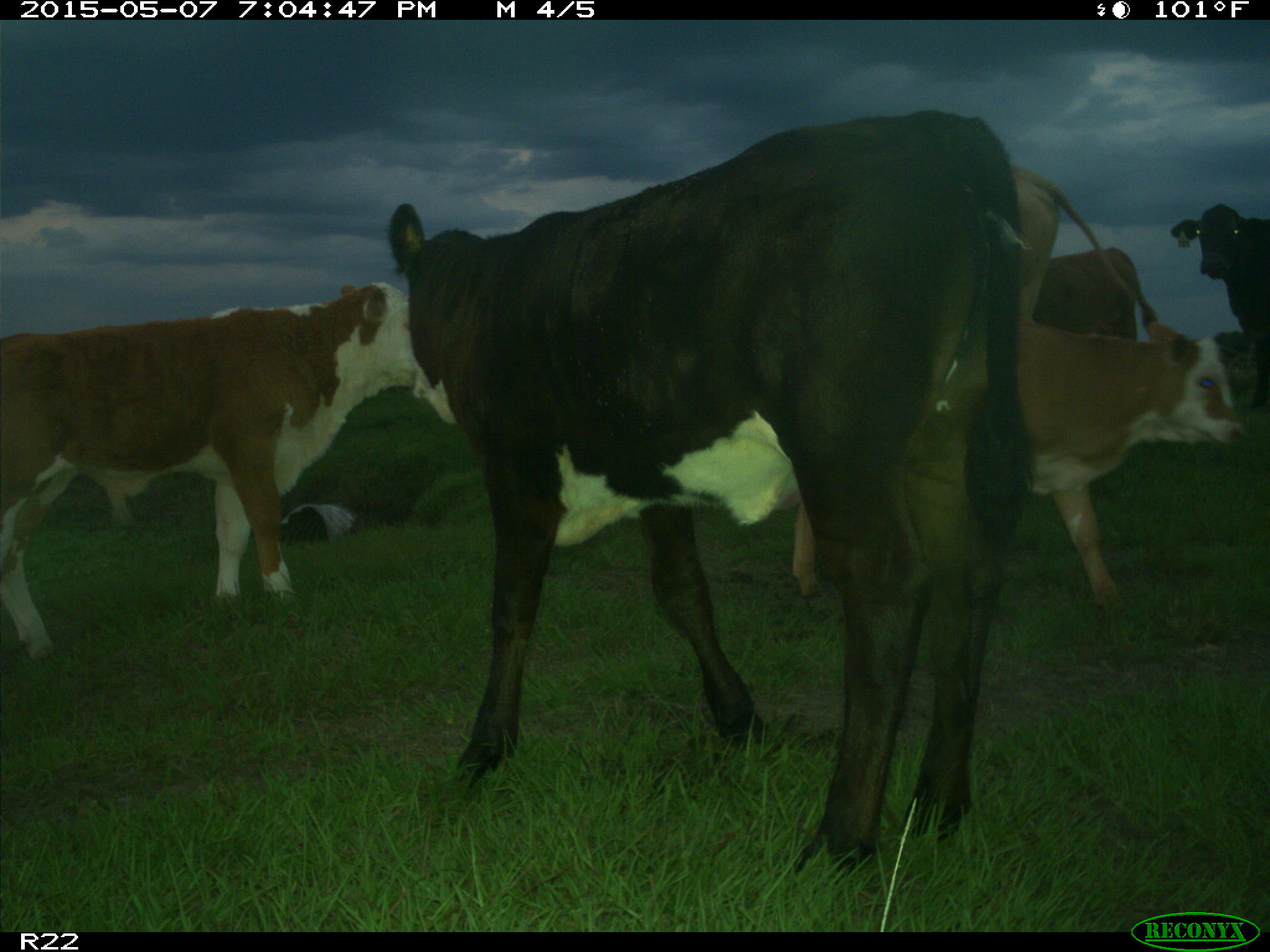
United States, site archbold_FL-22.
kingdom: Animalia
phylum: Chordata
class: Mammalia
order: Artiodactyla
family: Bovidae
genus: Bos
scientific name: Bos taurus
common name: domestic cow